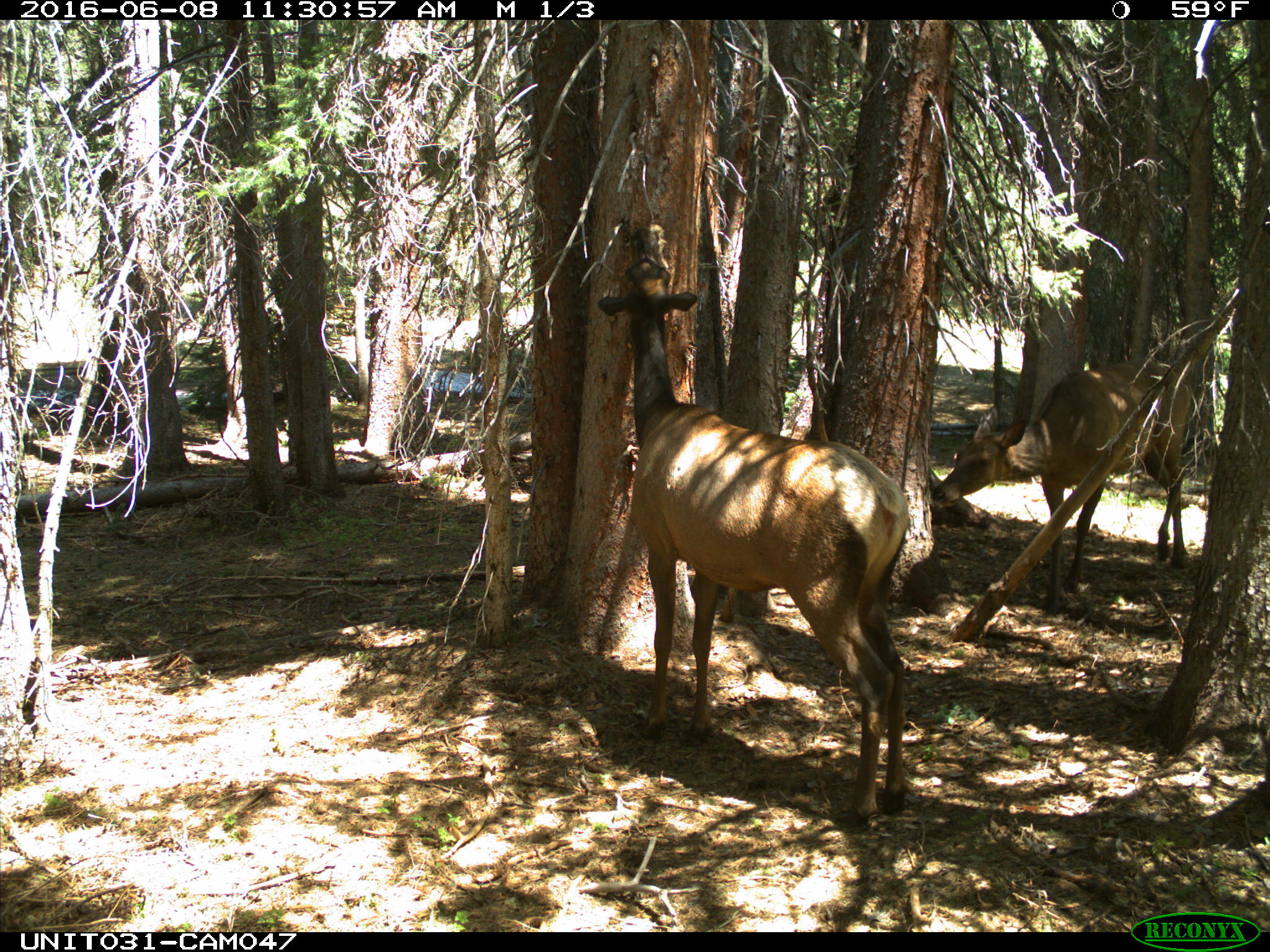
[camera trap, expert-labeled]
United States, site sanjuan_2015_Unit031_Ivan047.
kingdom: Animalia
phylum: Chordata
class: Mammalia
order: Artiodactyla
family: Cervidae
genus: Cervus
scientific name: Cervus elaphus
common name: red deer